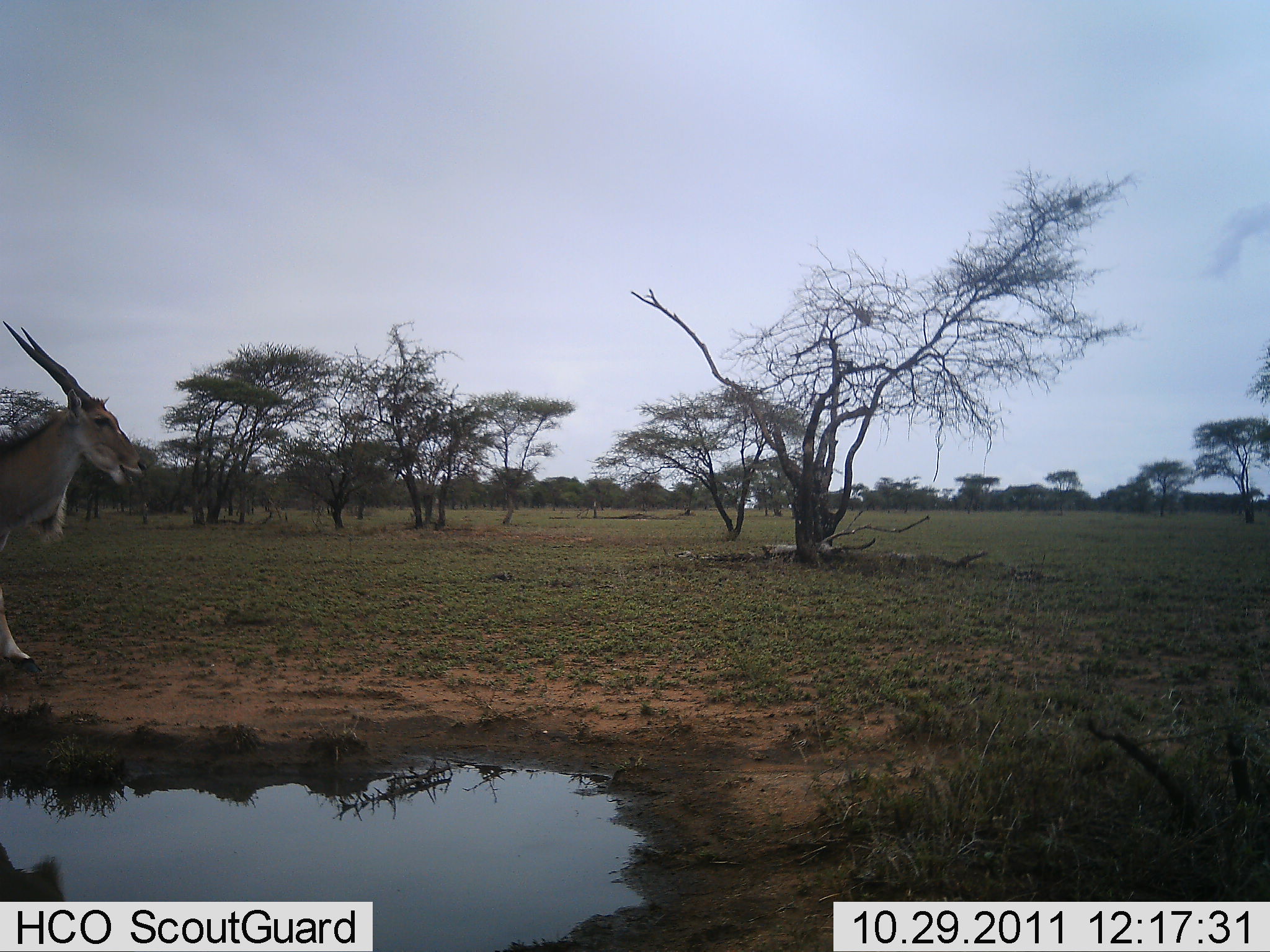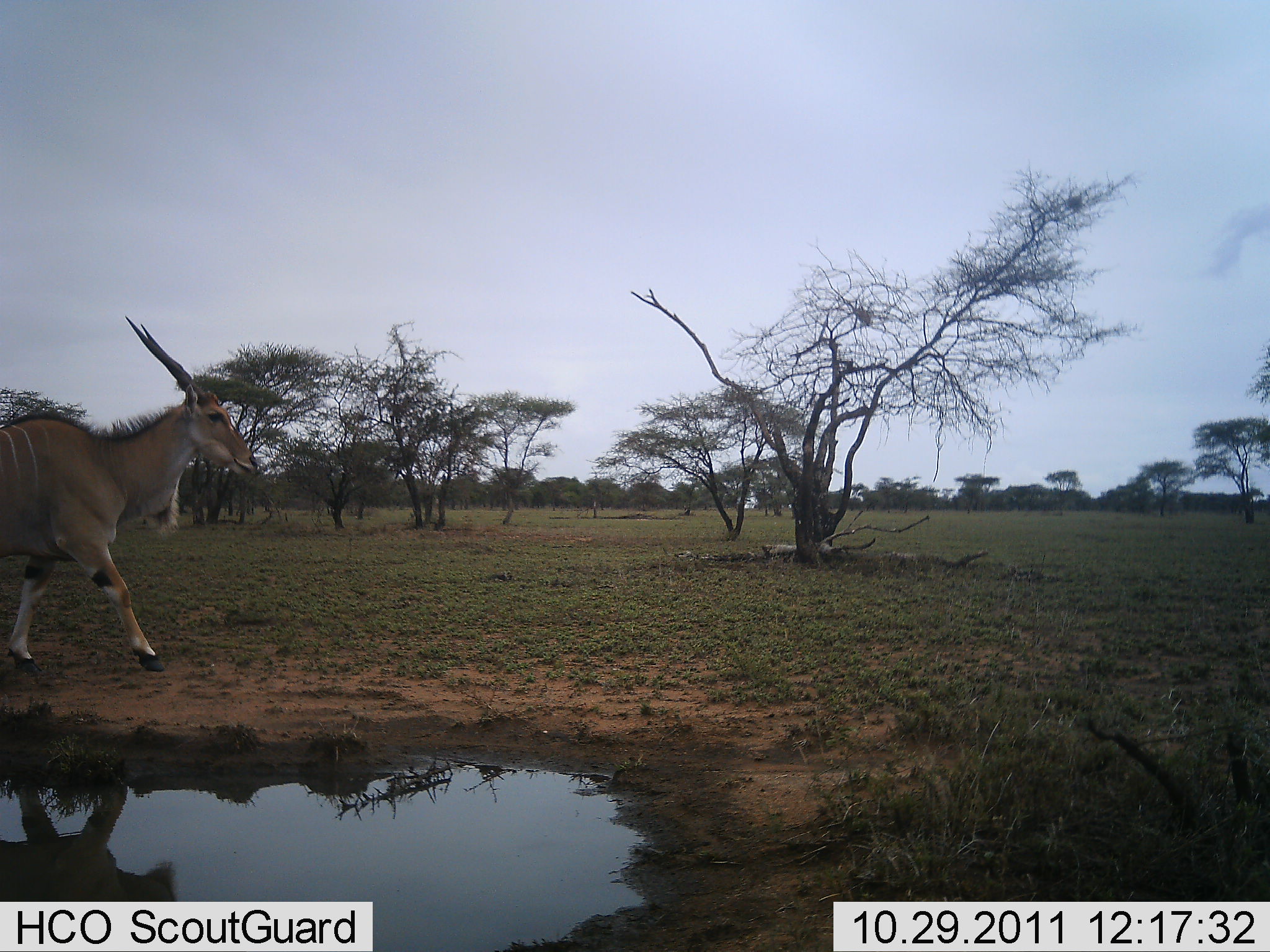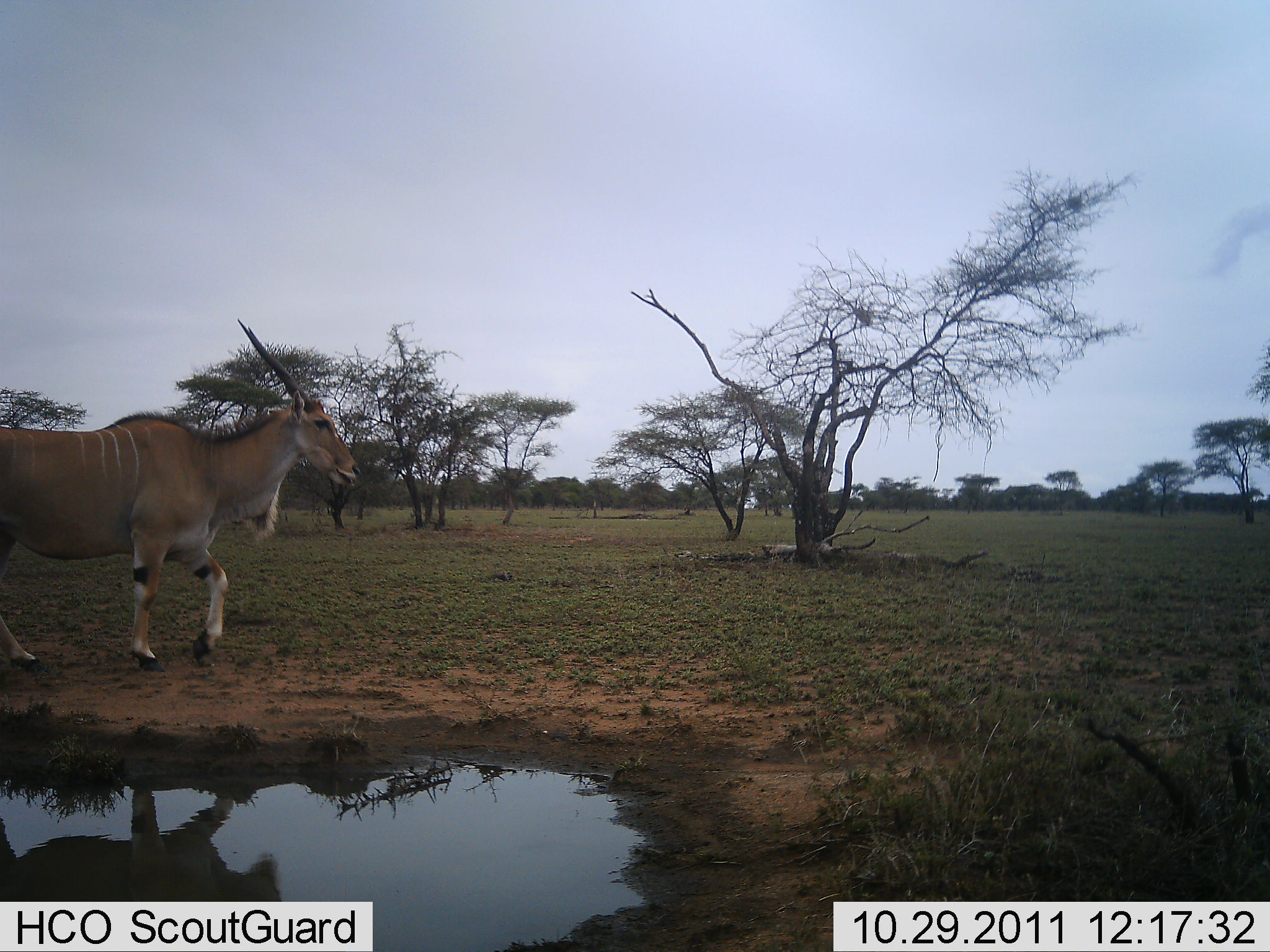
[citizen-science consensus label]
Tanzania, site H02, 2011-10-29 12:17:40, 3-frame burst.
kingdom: Animalia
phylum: Chordata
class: Mammalia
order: Artiodactyla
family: Bovidae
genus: Tragelaphus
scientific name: Tragelaphus oryx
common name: eland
Eland (Tragelaphus oryx), count 1. Behavior (volunteer vote fractions): standing 0%, resting 0%, moving 100%, interacting 0%. Young present (vote fraction): 0%. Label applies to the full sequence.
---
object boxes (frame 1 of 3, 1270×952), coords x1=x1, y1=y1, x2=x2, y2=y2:
animal: x1=1, y1=310, x2=151, y2=679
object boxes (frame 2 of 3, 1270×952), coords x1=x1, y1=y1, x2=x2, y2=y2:
animal: x1=0, y1=311, x2=263, y2=691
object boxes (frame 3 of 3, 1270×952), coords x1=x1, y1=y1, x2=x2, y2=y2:
animal: x1=0, y1=315, x2=363, y2=676